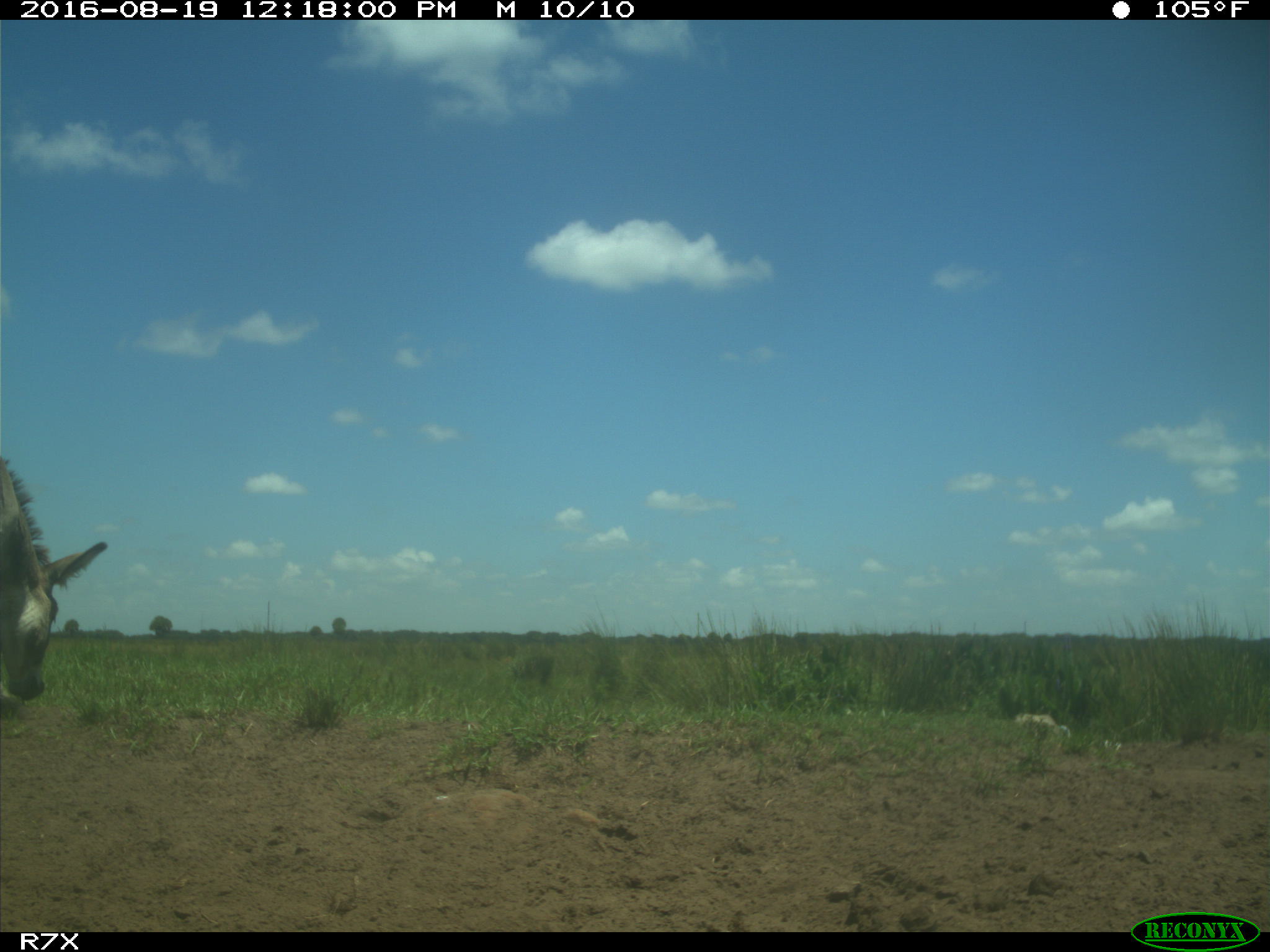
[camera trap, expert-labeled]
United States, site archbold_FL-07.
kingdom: Animalia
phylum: Chordata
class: Mammalia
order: Perissodactyla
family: Equidae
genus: Equus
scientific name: Equus africanus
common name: african wild ass